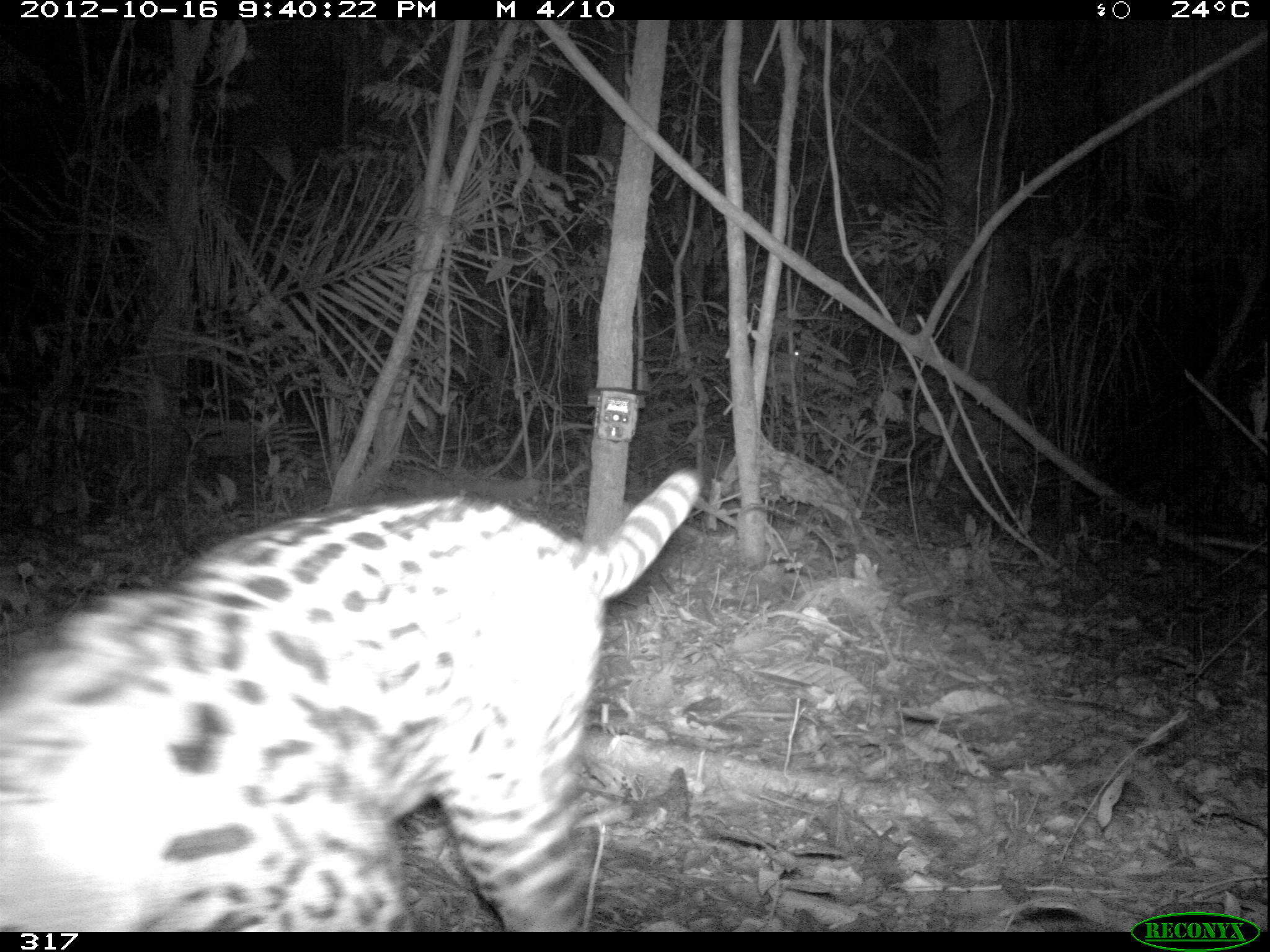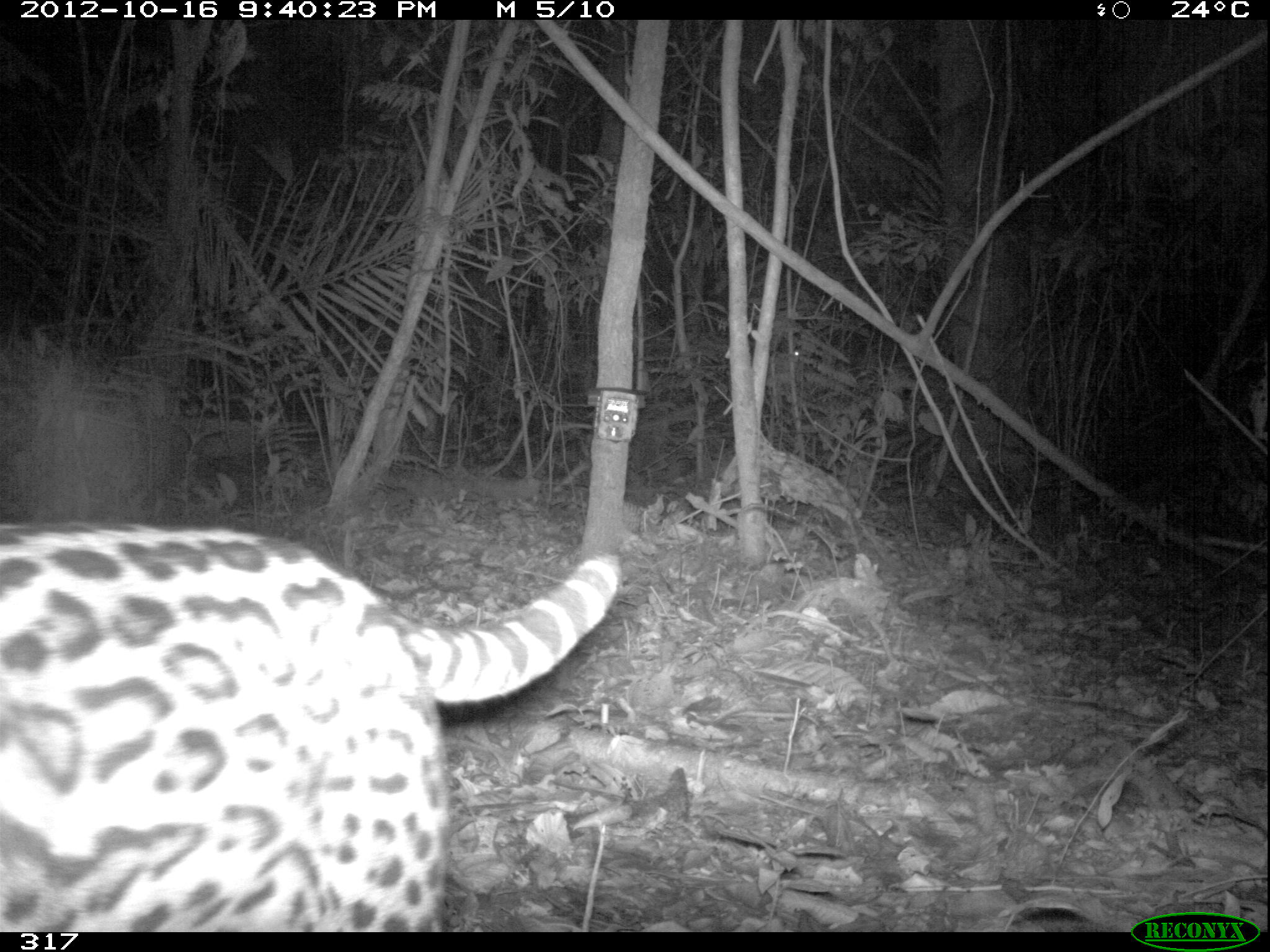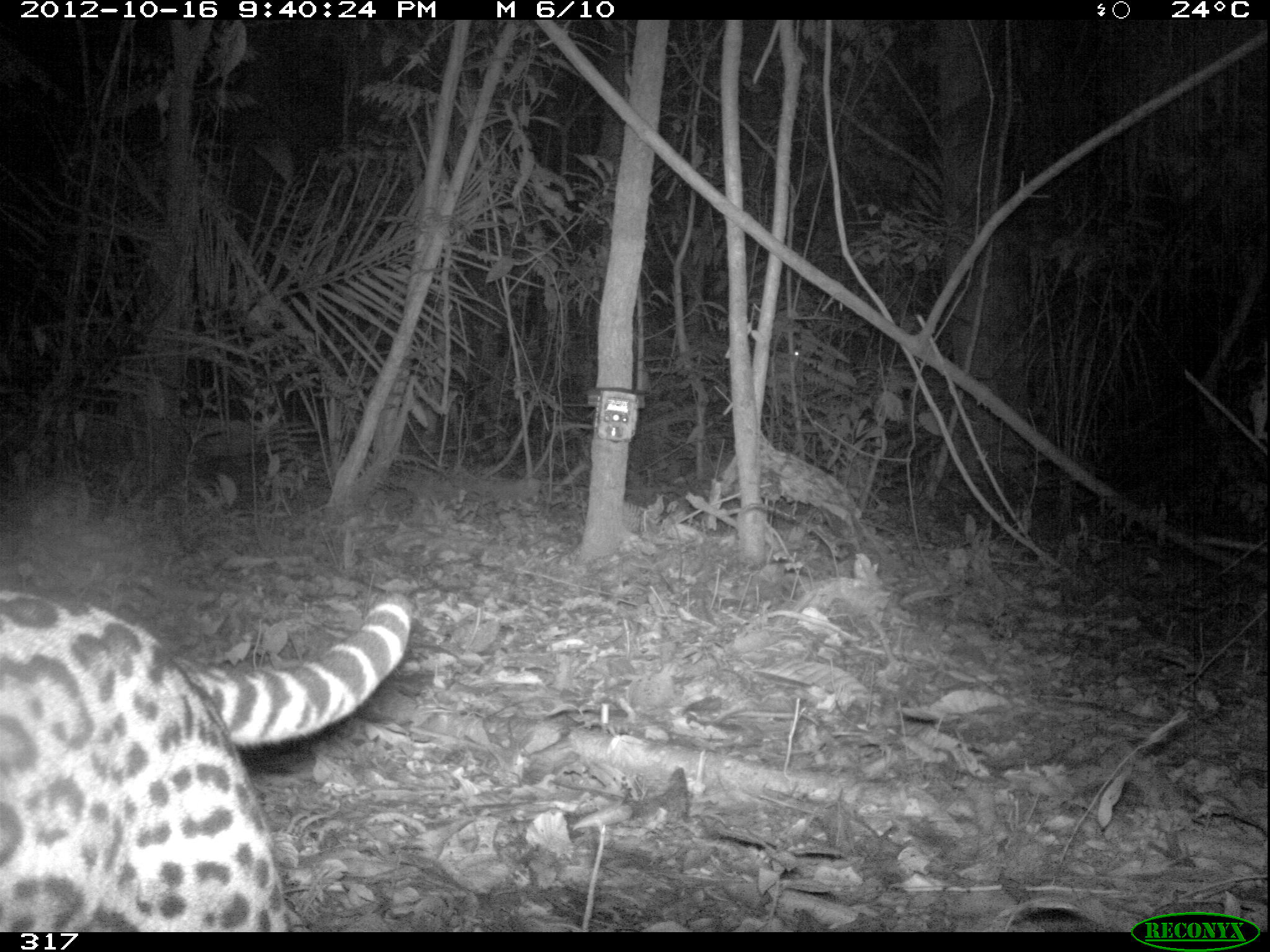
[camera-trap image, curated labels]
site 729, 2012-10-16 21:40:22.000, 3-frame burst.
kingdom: Animalia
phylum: Chordata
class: Mammalia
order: Carnivora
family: Felidae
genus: Leopardus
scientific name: Leopardus pardalis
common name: ocelot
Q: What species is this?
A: Leopardus pardalis (ocelot).